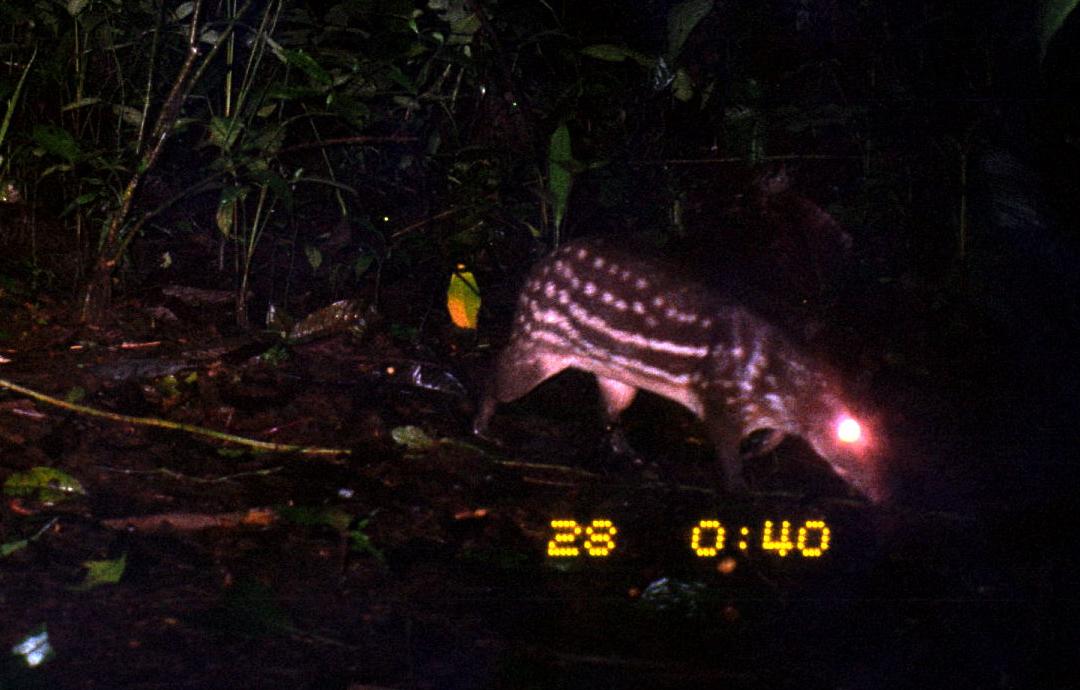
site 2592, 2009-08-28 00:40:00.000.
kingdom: Animalia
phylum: Chordata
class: Mammalia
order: Rodentia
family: Cuniculidae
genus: Cuniculus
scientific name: Cuniculus paca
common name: spotted paca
Cuniculus paca (spotted paca).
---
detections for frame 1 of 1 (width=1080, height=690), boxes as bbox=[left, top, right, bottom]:
cuniculus paca: bbox=[470, 239, 897, 508]